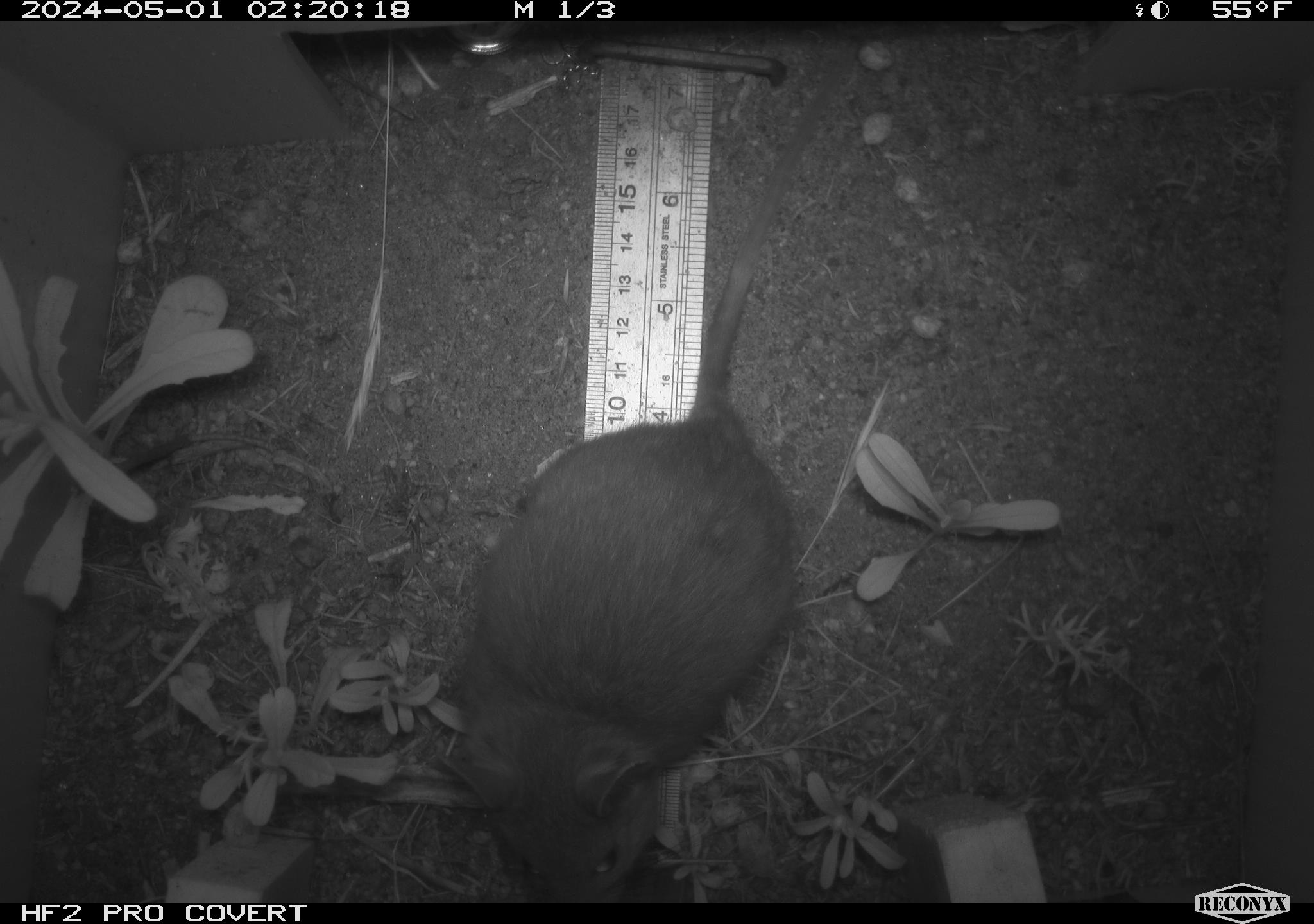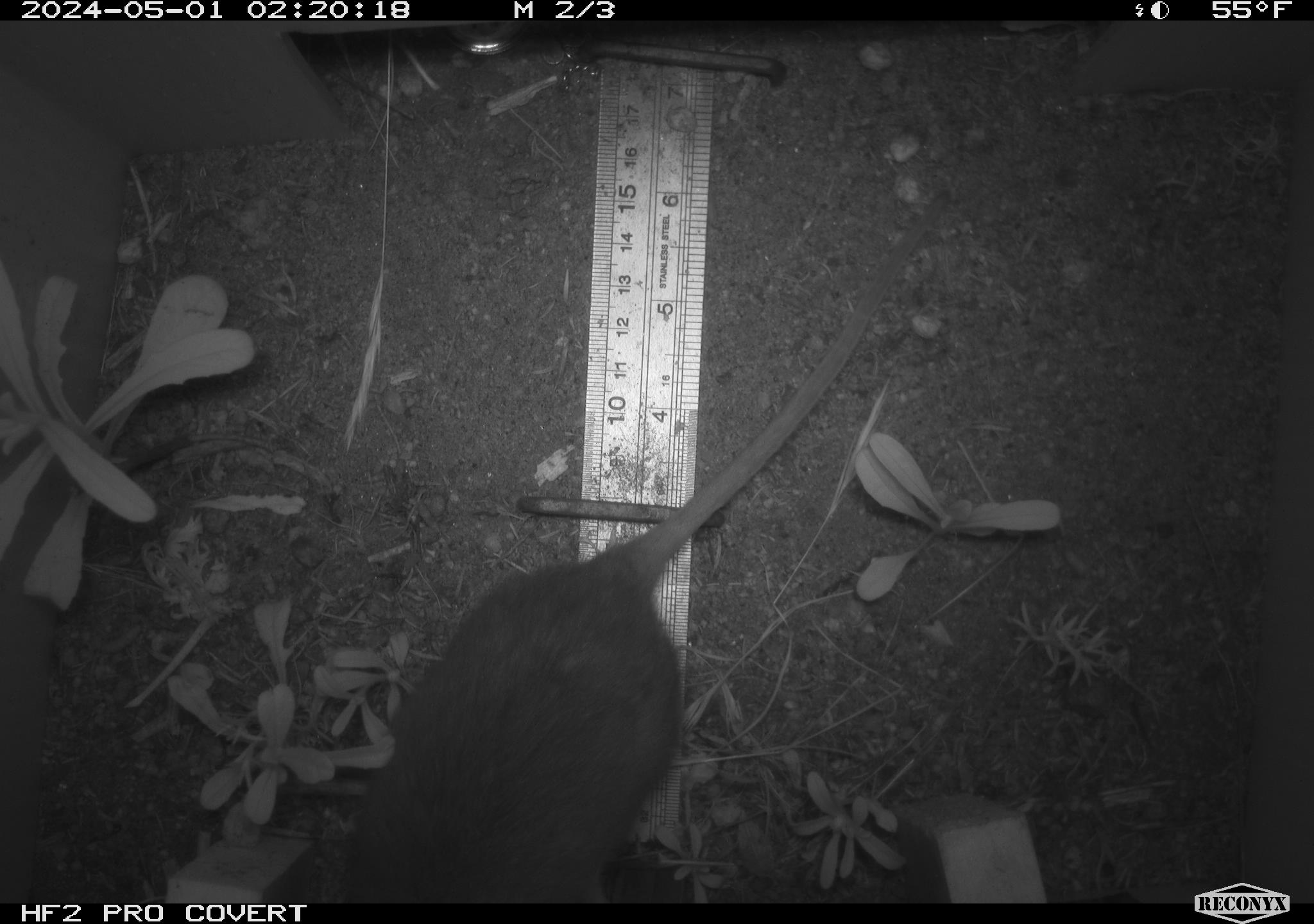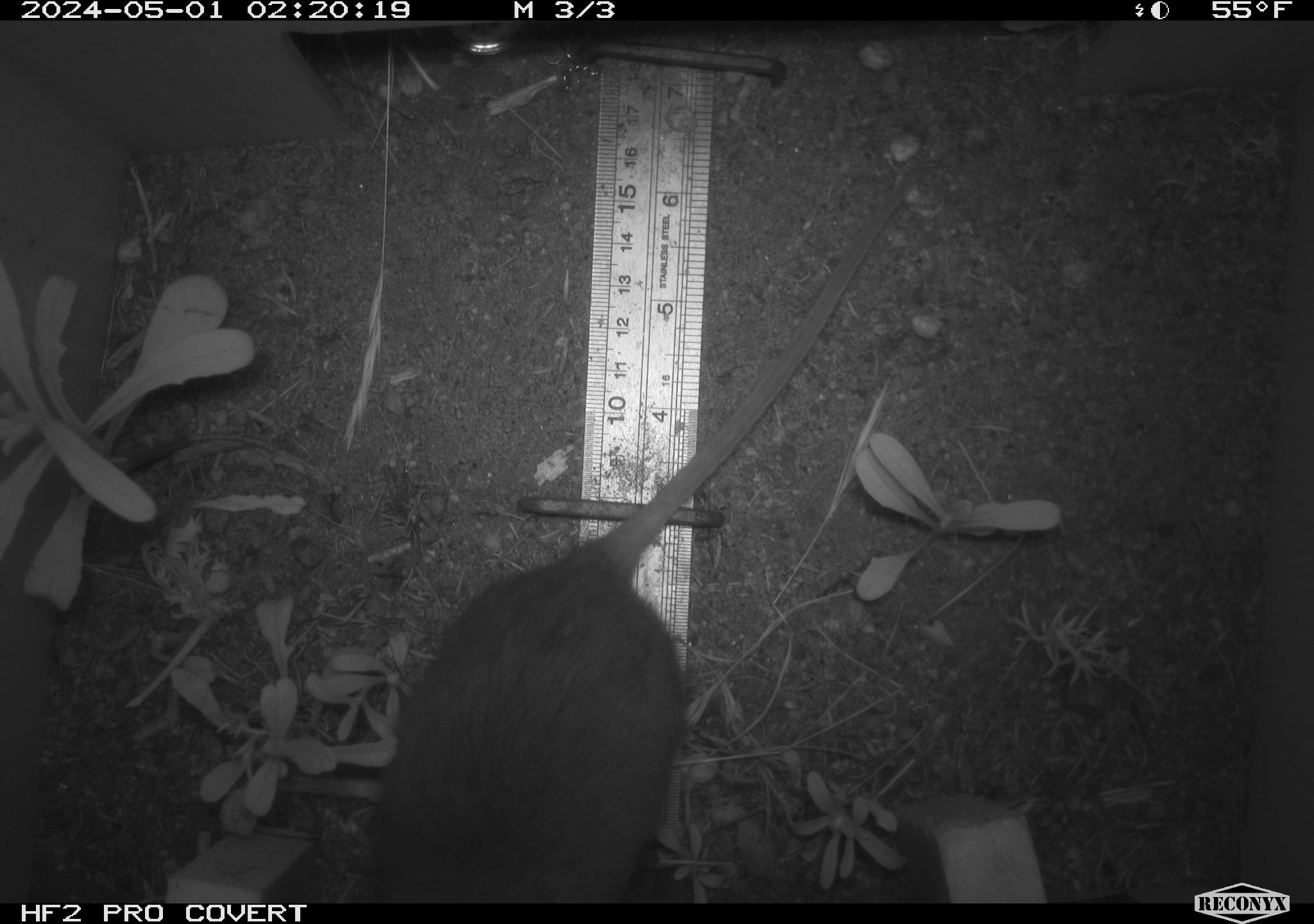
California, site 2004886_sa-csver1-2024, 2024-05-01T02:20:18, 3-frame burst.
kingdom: Animalia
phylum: Chordata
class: Mammalia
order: Rodentia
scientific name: Rodentia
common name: rodent